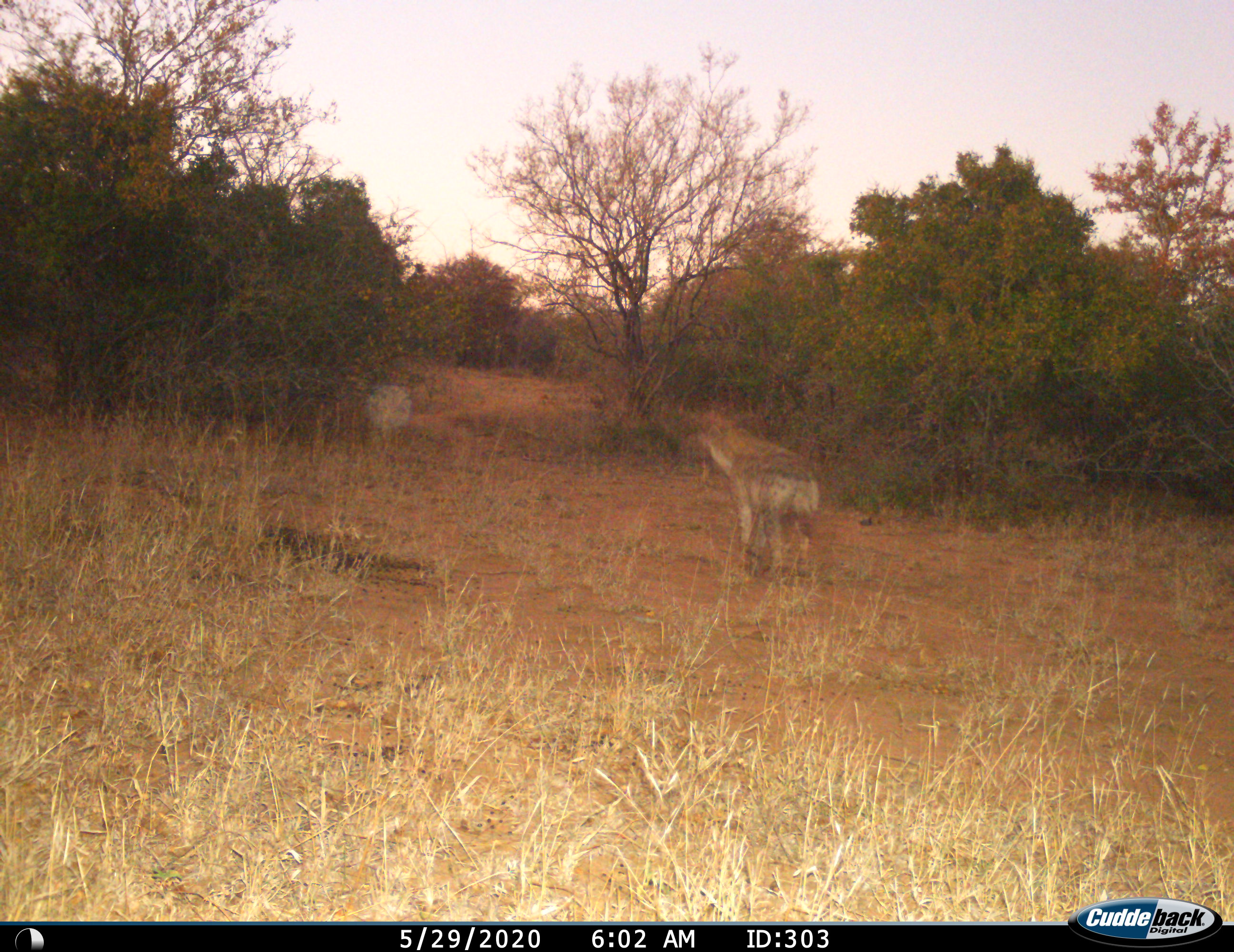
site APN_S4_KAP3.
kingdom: Animalia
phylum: Chordata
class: Mammalia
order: Carnivora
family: Hyaenidae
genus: Crocuta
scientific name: Crocuta crocuta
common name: spotted hyena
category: hyenaspotted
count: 1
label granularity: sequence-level